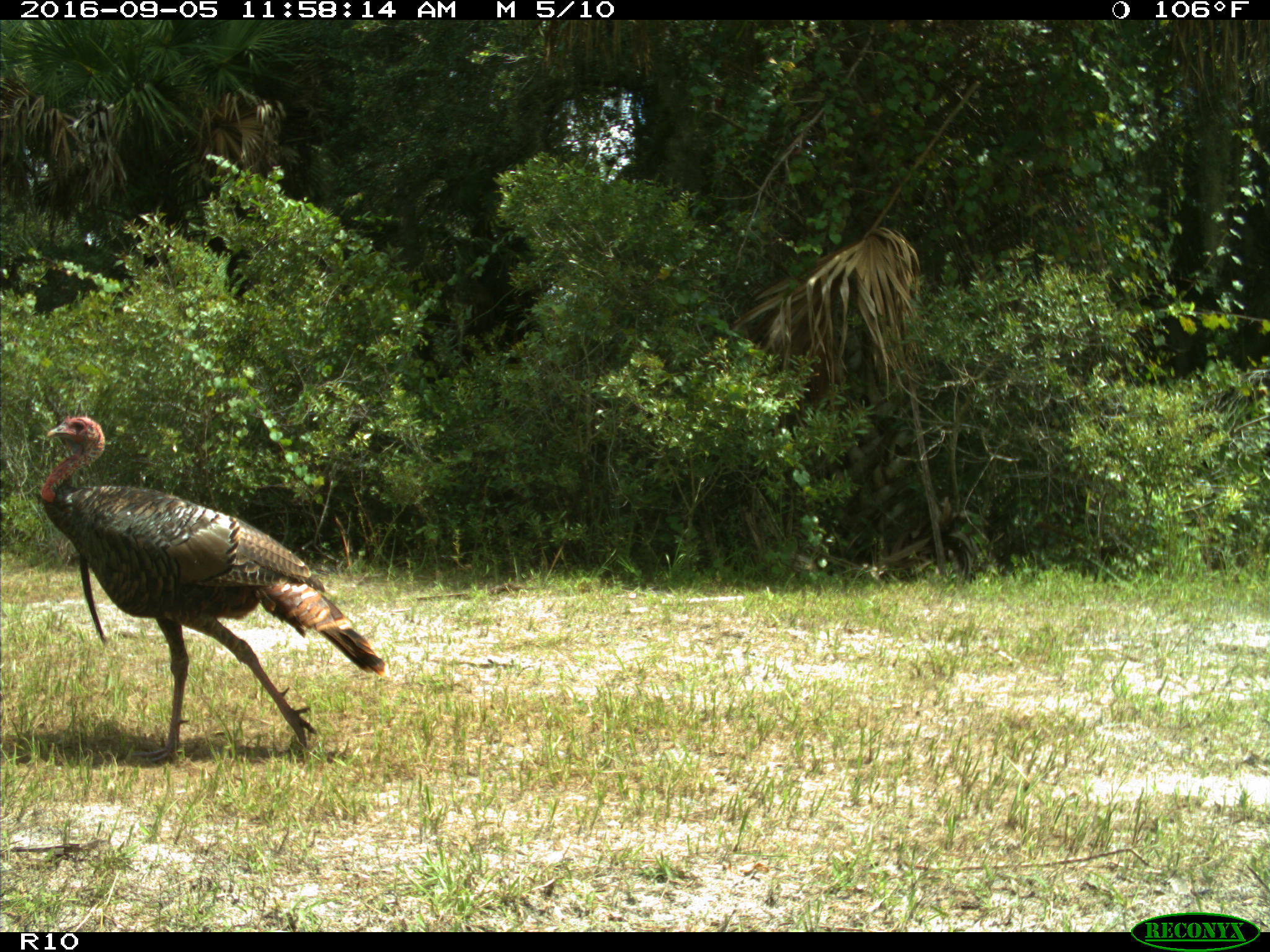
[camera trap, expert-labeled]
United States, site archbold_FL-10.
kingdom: Animalia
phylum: Chordata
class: Aves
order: Galliformes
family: Phasianidae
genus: Meleagris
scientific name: Meleagris gallopavo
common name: wild turkey